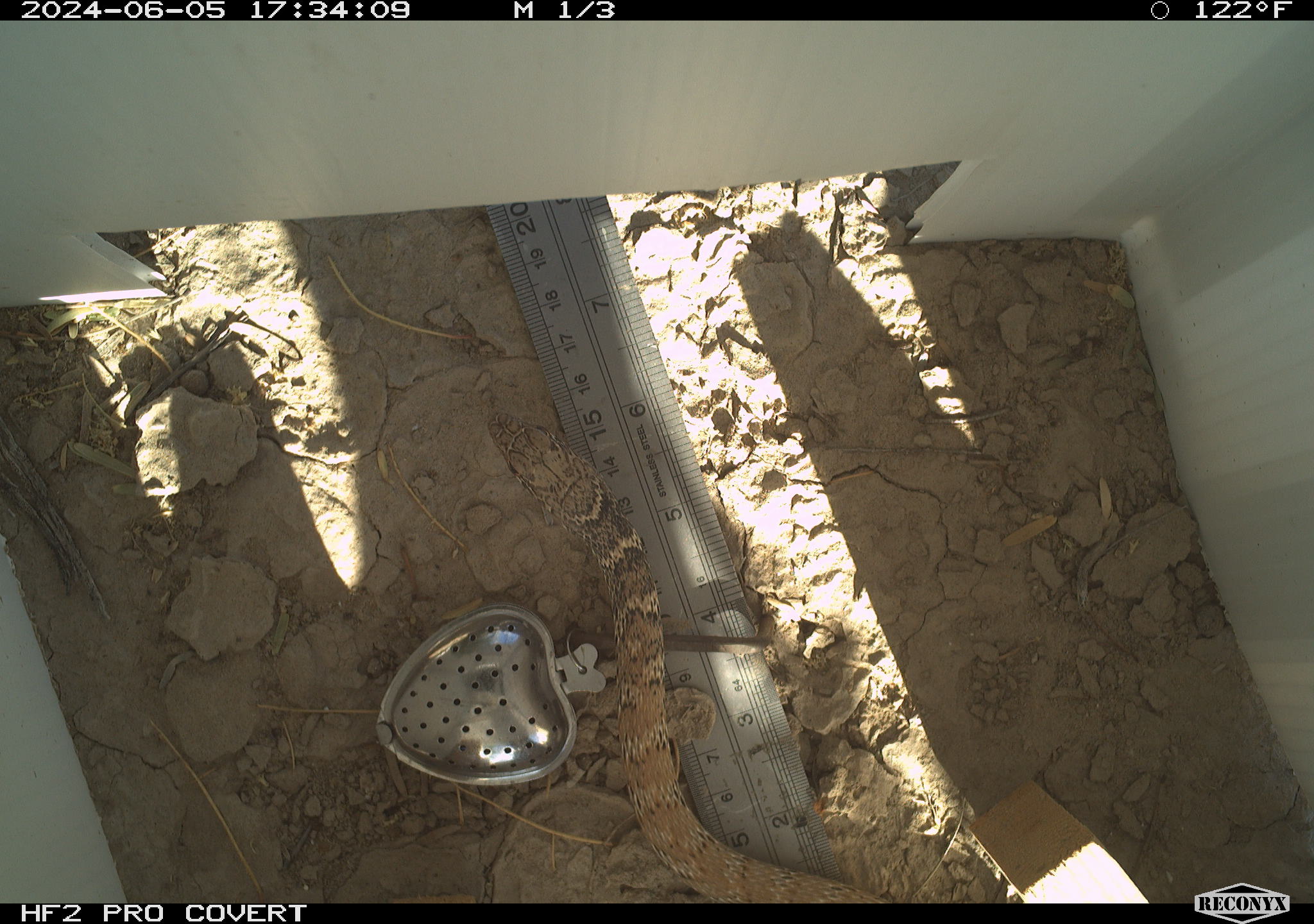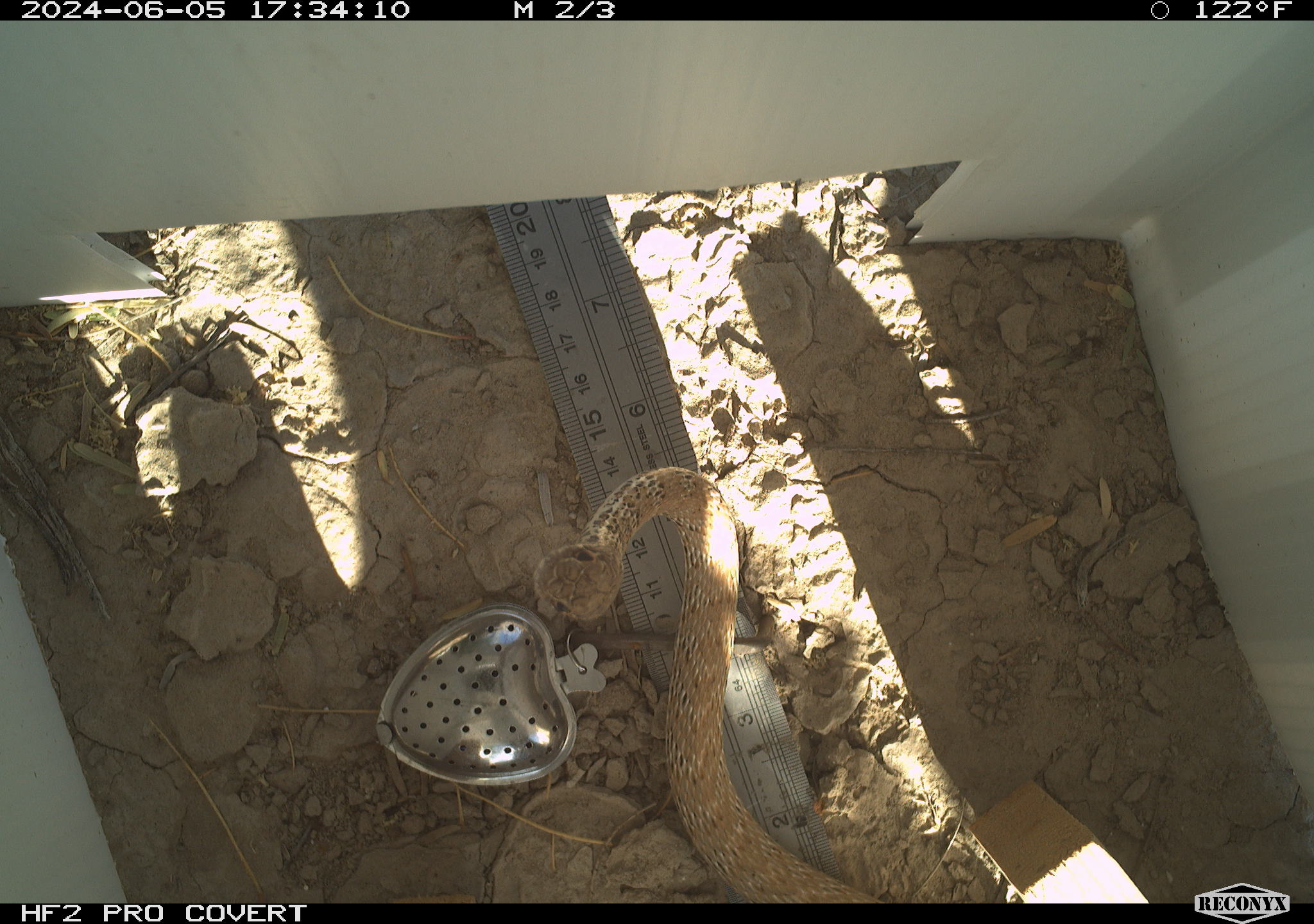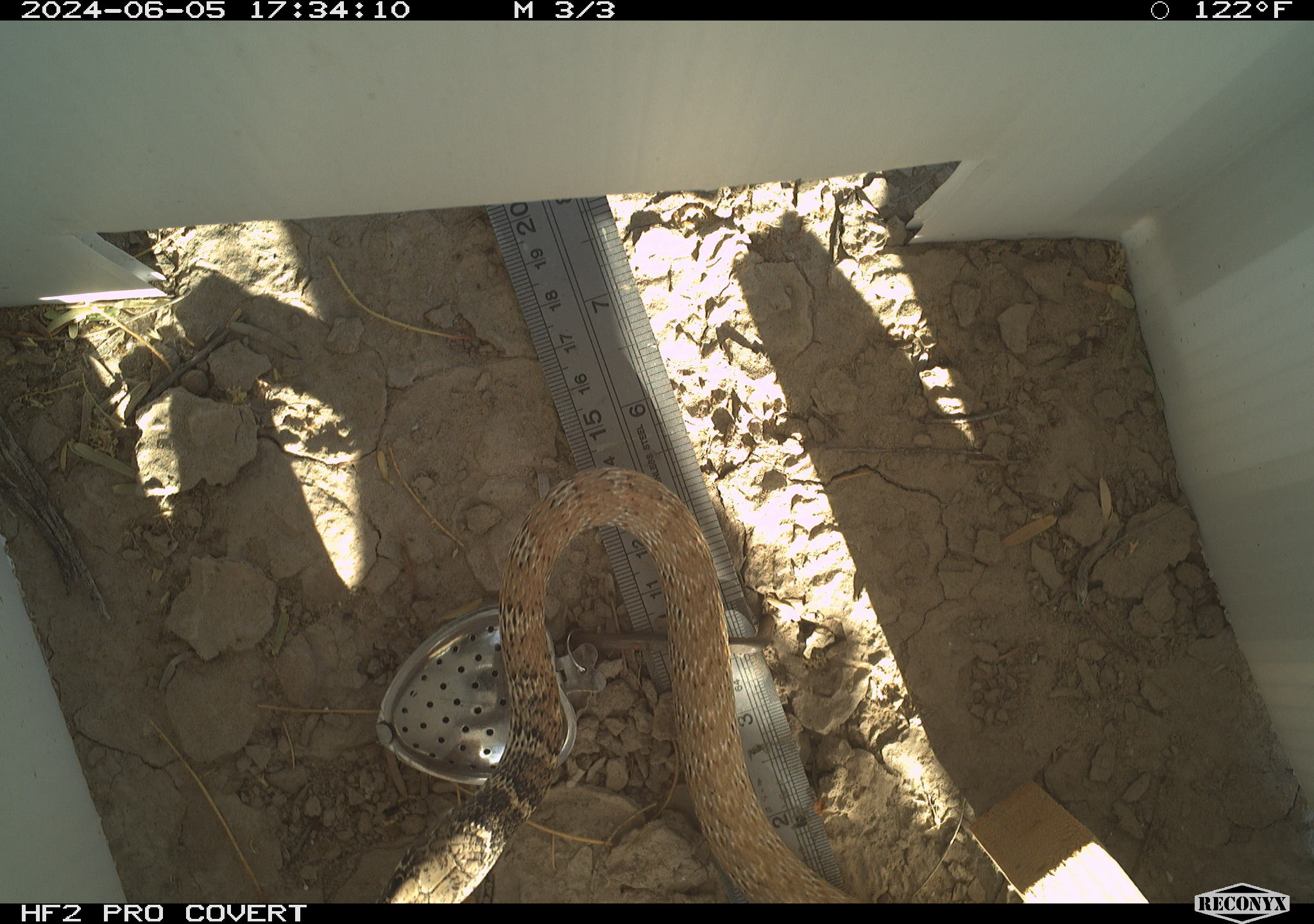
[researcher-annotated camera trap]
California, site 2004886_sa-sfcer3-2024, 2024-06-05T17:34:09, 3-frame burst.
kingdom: Animalia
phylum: Chordata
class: Reptilia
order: Squamata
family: Colubridae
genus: Masticophis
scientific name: Masticophis flagellum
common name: coachwhip